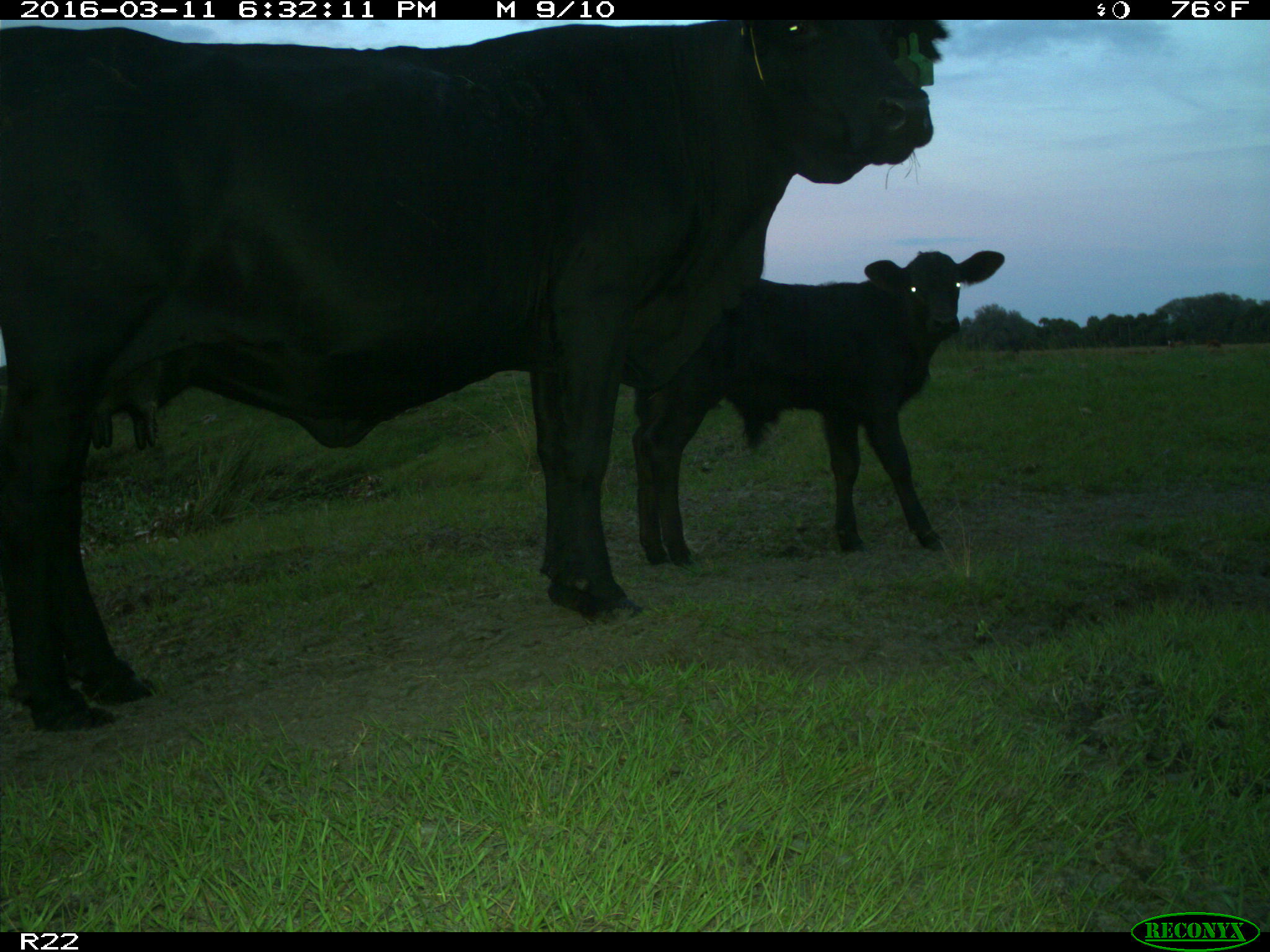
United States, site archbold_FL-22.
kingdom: Animalia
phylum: Chordata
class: Mammalia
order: Artiodactyla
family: Bovidae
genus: Bos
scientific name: Bos taurus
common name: domestic cow